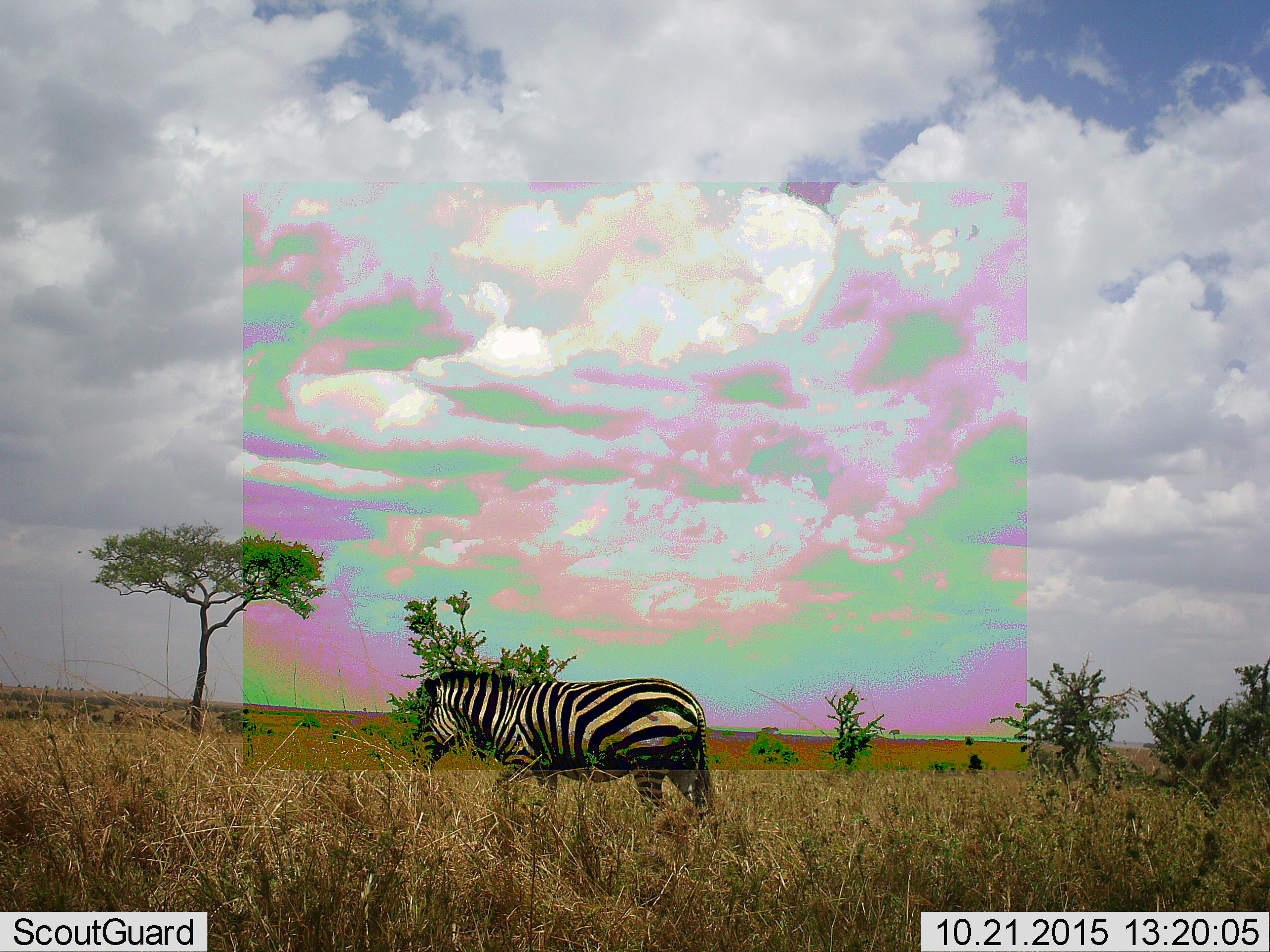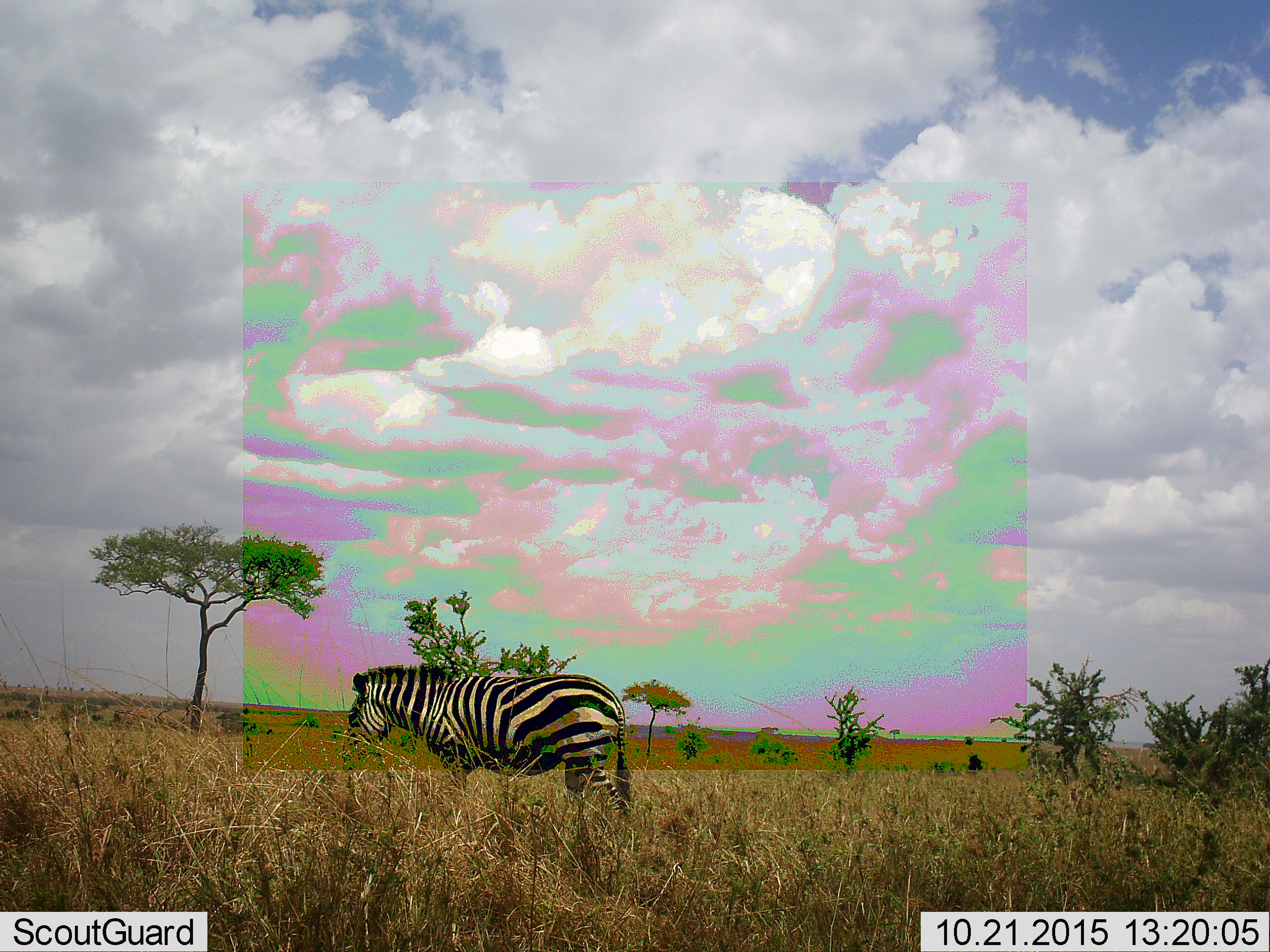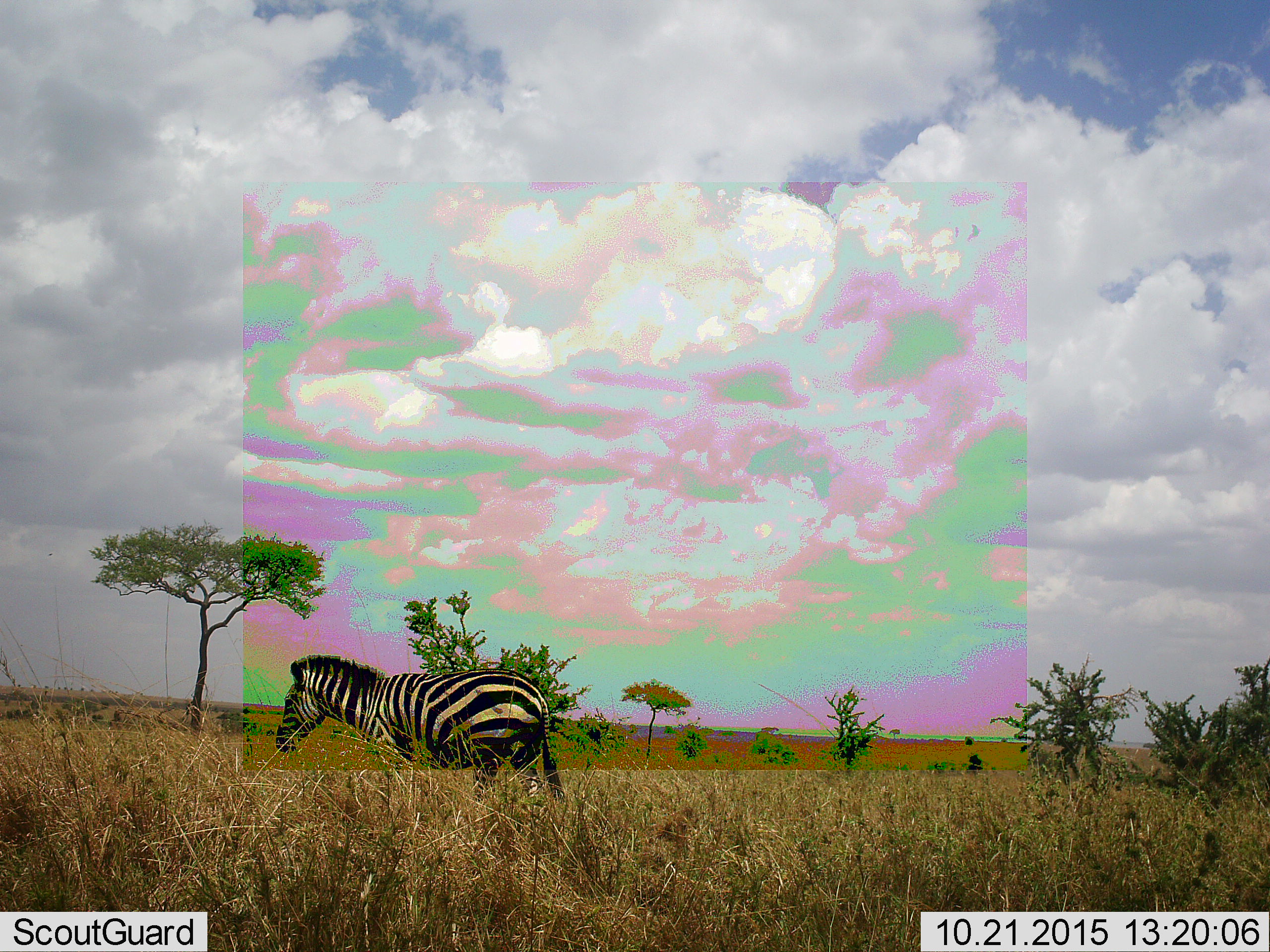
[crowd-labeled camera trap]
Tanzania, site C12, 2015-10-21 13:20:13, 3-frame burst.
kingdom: Animalia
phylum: Chordata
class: Mammalia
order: Perissodactyla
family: Equidae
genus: Equus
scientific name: Equus quagga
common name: plains zebra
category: zebra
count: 1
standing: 12%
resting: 0%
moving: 82%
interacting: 0%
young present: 0%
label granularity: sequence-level